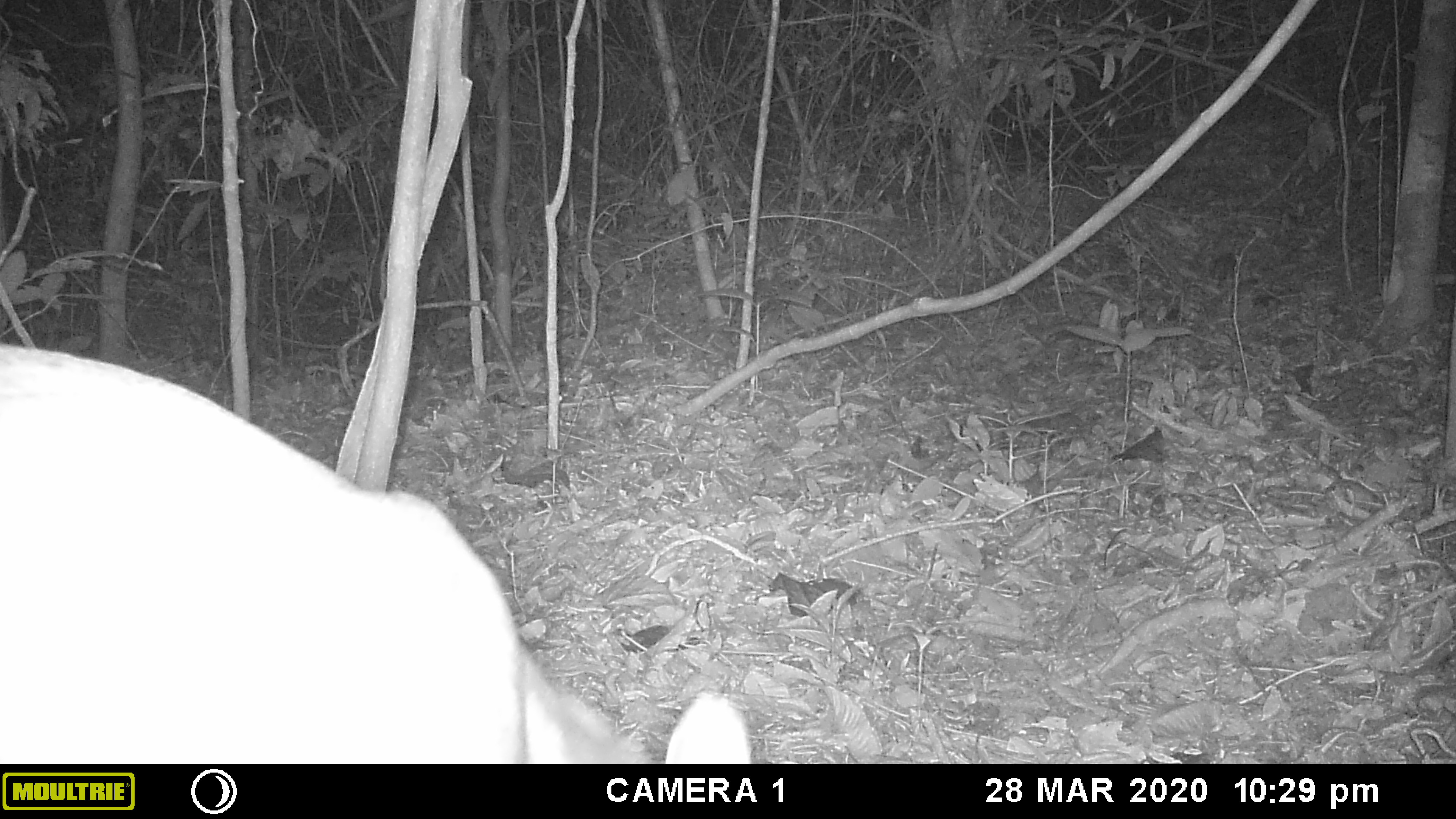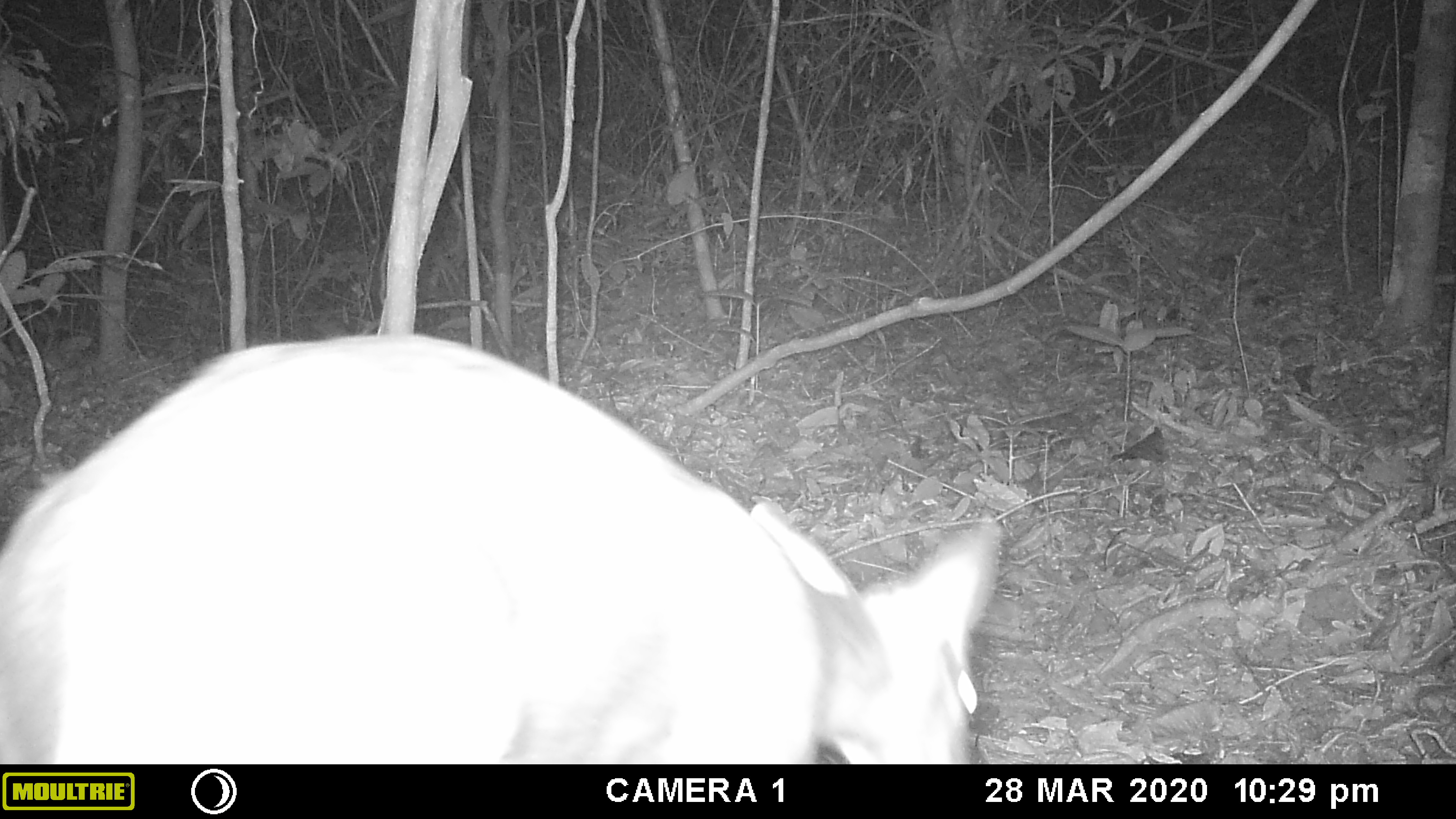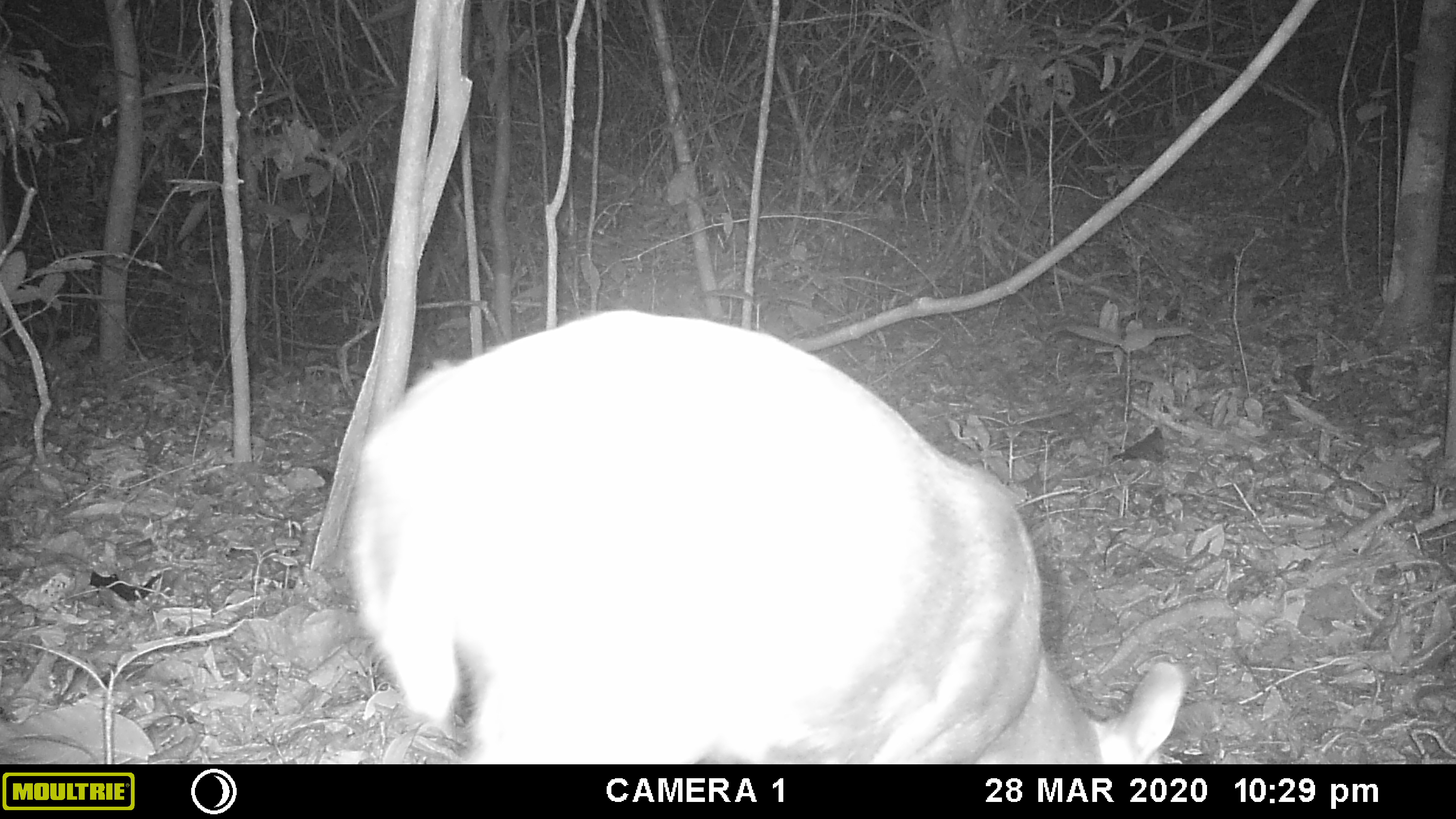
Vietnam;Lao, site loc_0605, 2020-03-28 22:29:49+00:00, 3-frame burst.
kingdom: Animalia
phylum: Chordata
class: Mammalia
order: Carnivora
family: Viverridae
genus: Paguma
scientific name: Paguma larvata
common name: masked palm civet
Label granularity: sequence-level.